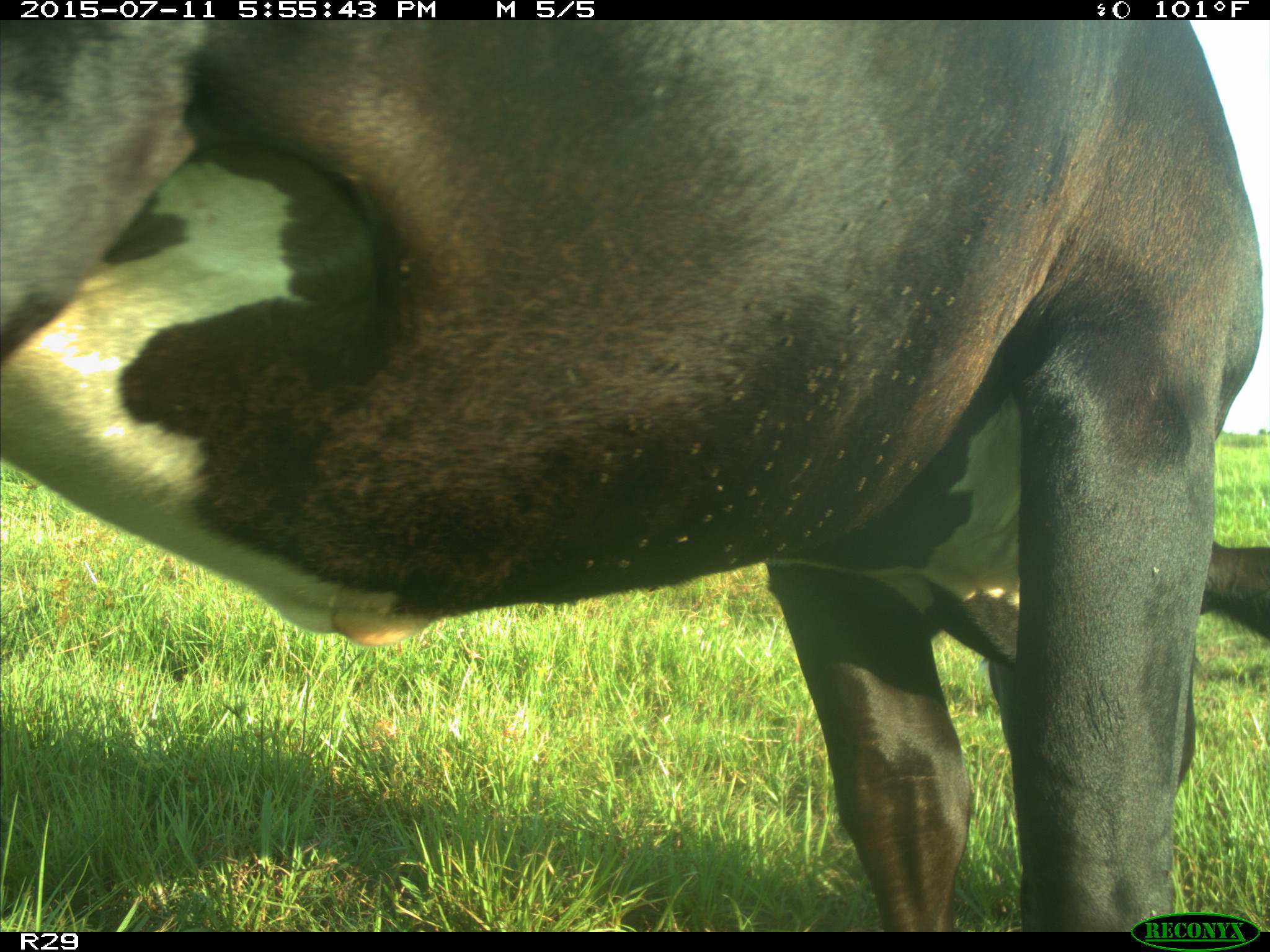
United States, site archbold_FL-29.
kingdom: Animalia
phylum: Chordata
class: Mammalia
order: Artiodactyla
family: Bovidae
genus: Bos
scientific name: Bos taurus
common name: domestic cow